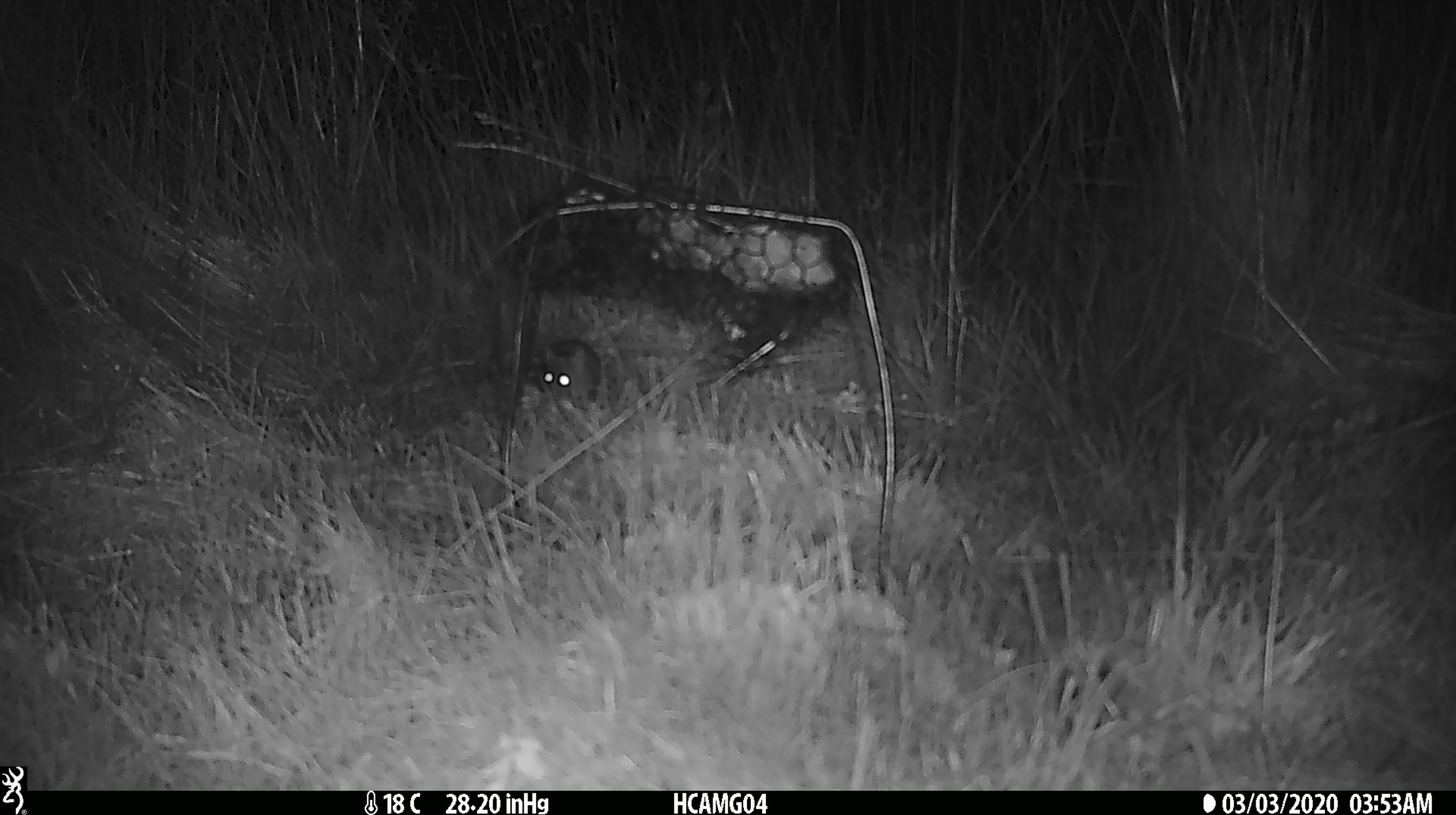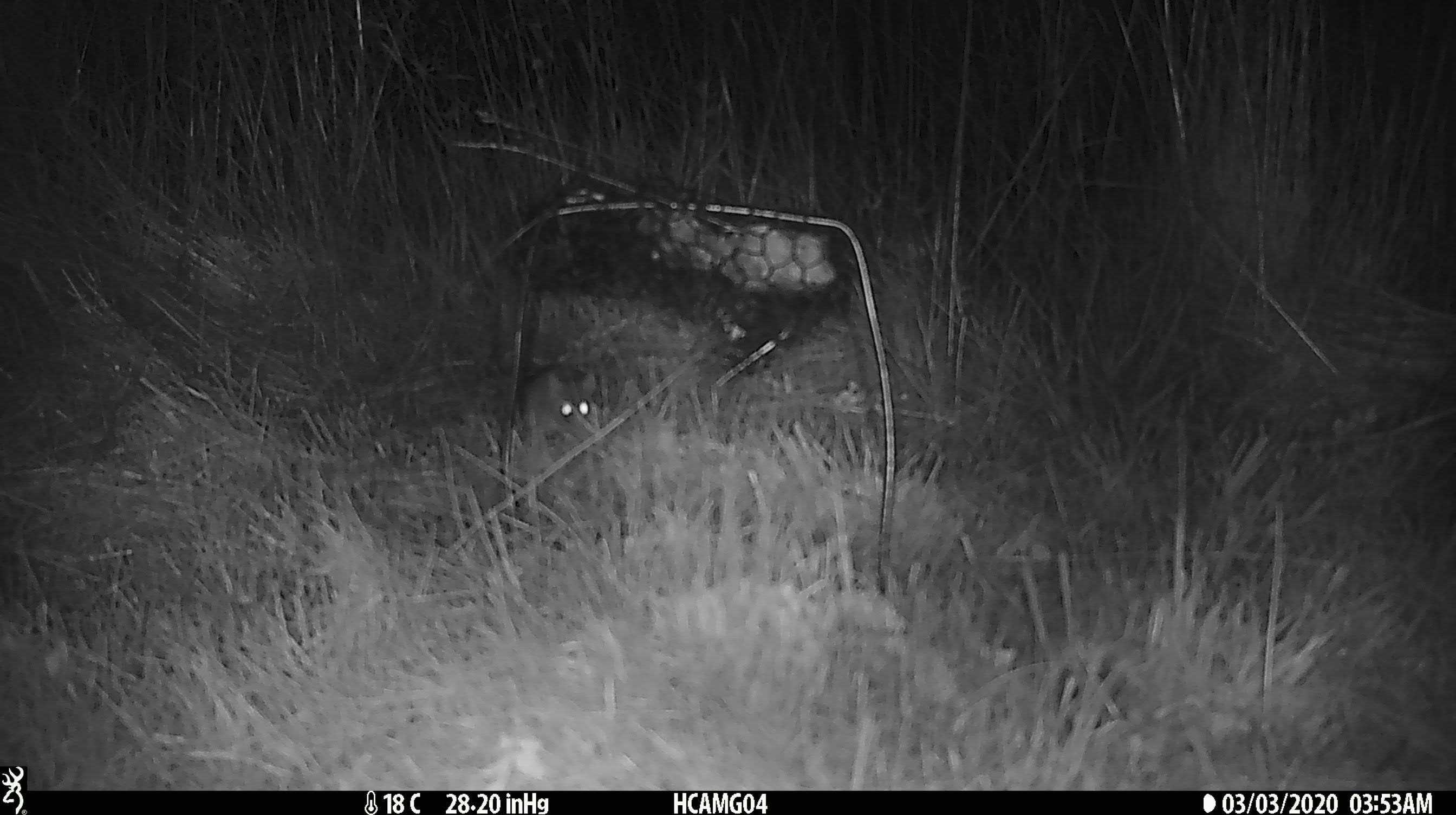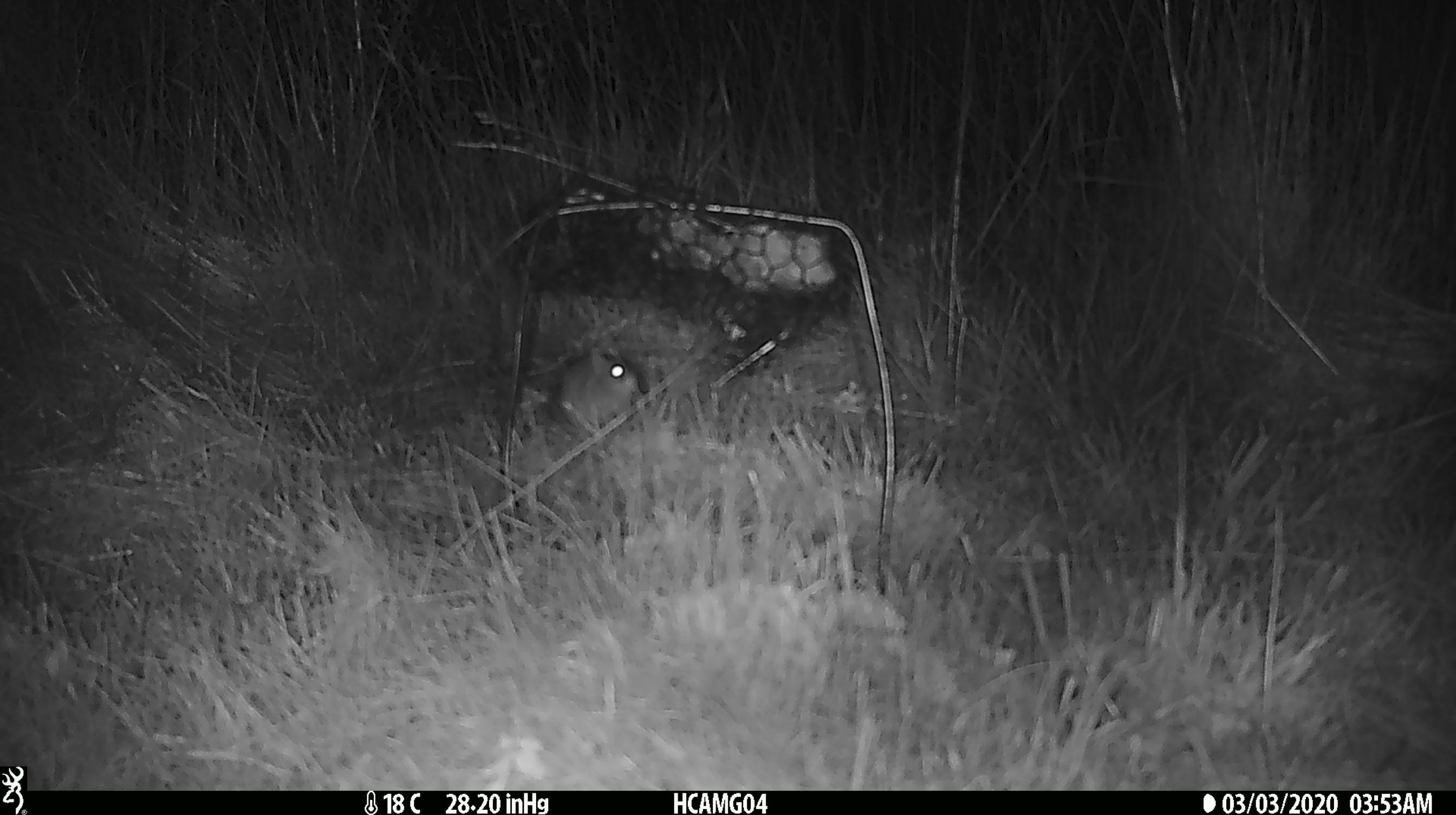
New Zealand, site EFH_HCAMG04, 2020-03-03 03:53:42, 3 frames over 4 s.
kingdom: Animalia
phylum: Chordata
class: Mammalia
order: Rodentia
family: Muridae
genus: Mus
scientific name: Mus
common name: mouse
Mouse (Mus).